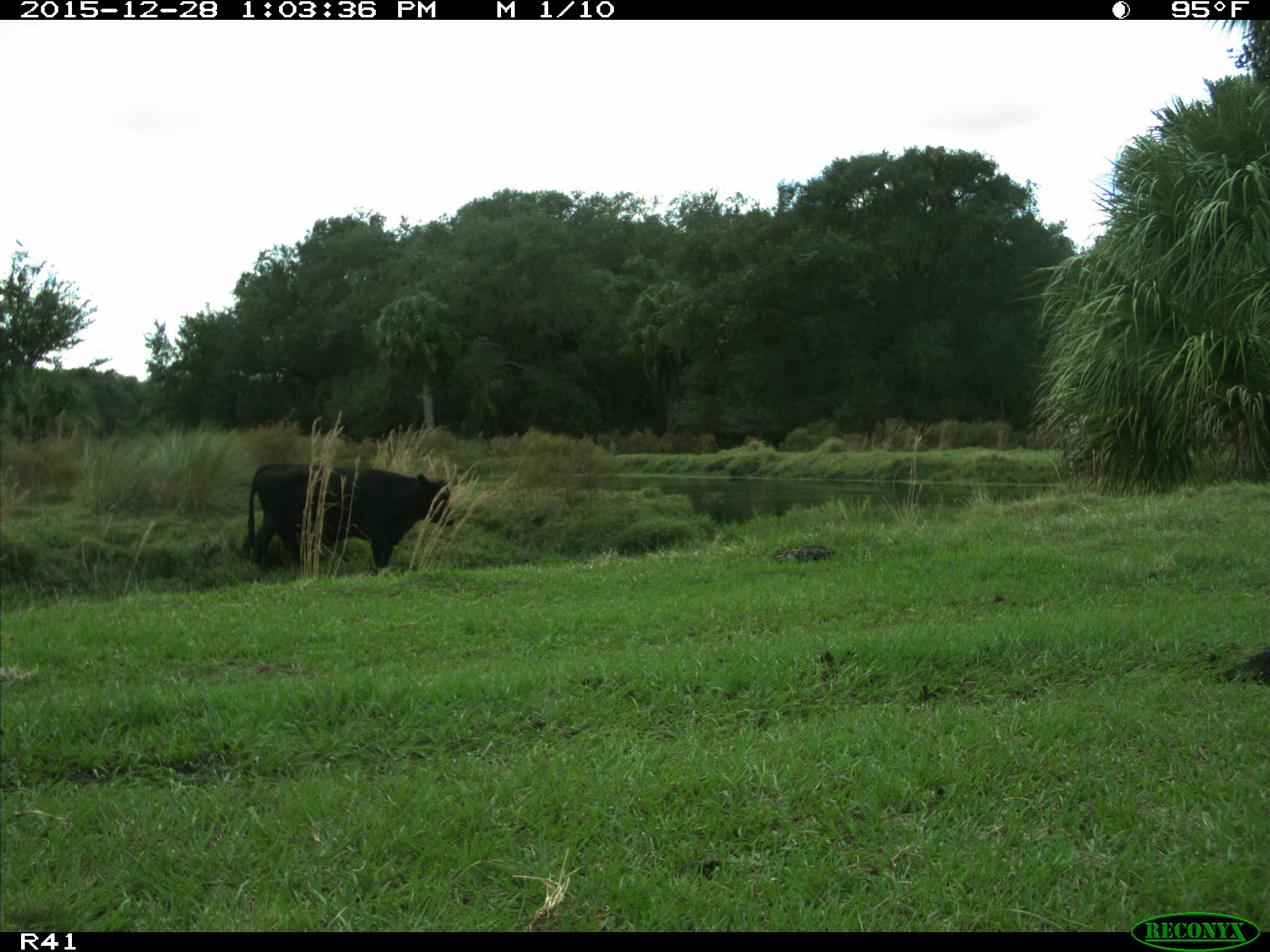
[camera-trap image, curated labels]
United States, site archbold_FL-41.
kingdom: Animalia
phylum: Chordata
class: Mammalia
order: Artiodactyla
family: Bovidae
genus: Bos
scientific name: Bos taurus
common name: domestic cow